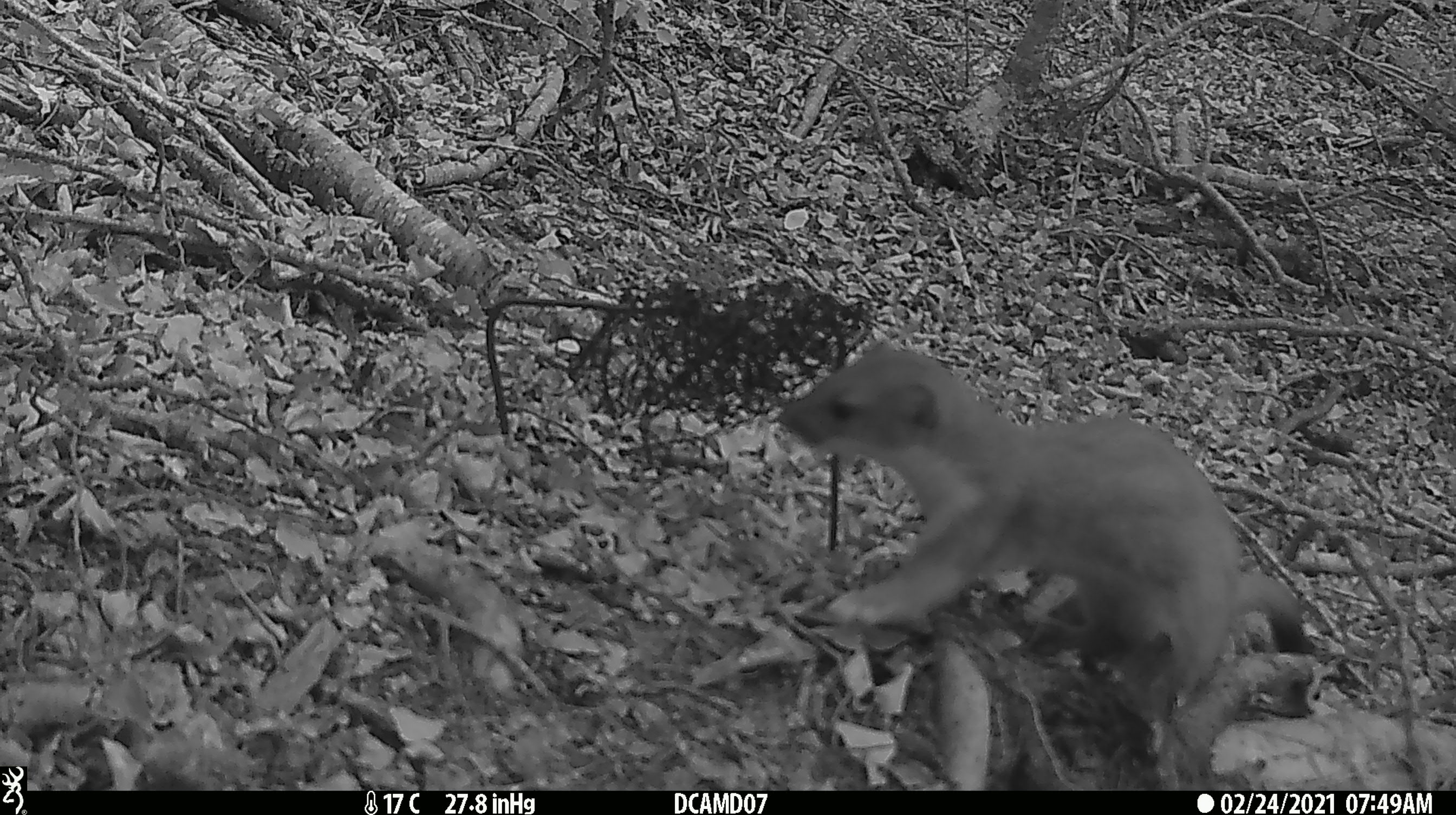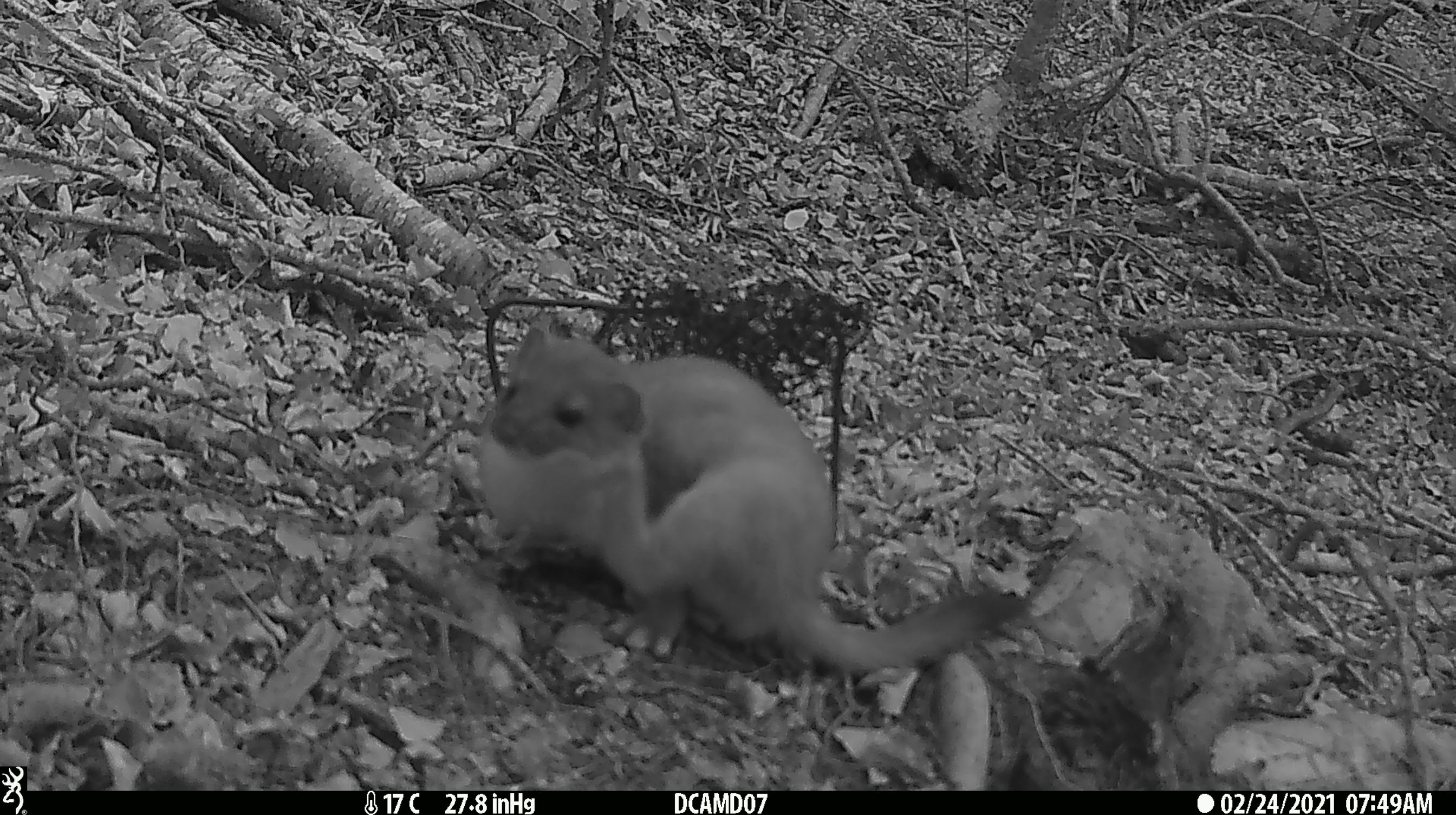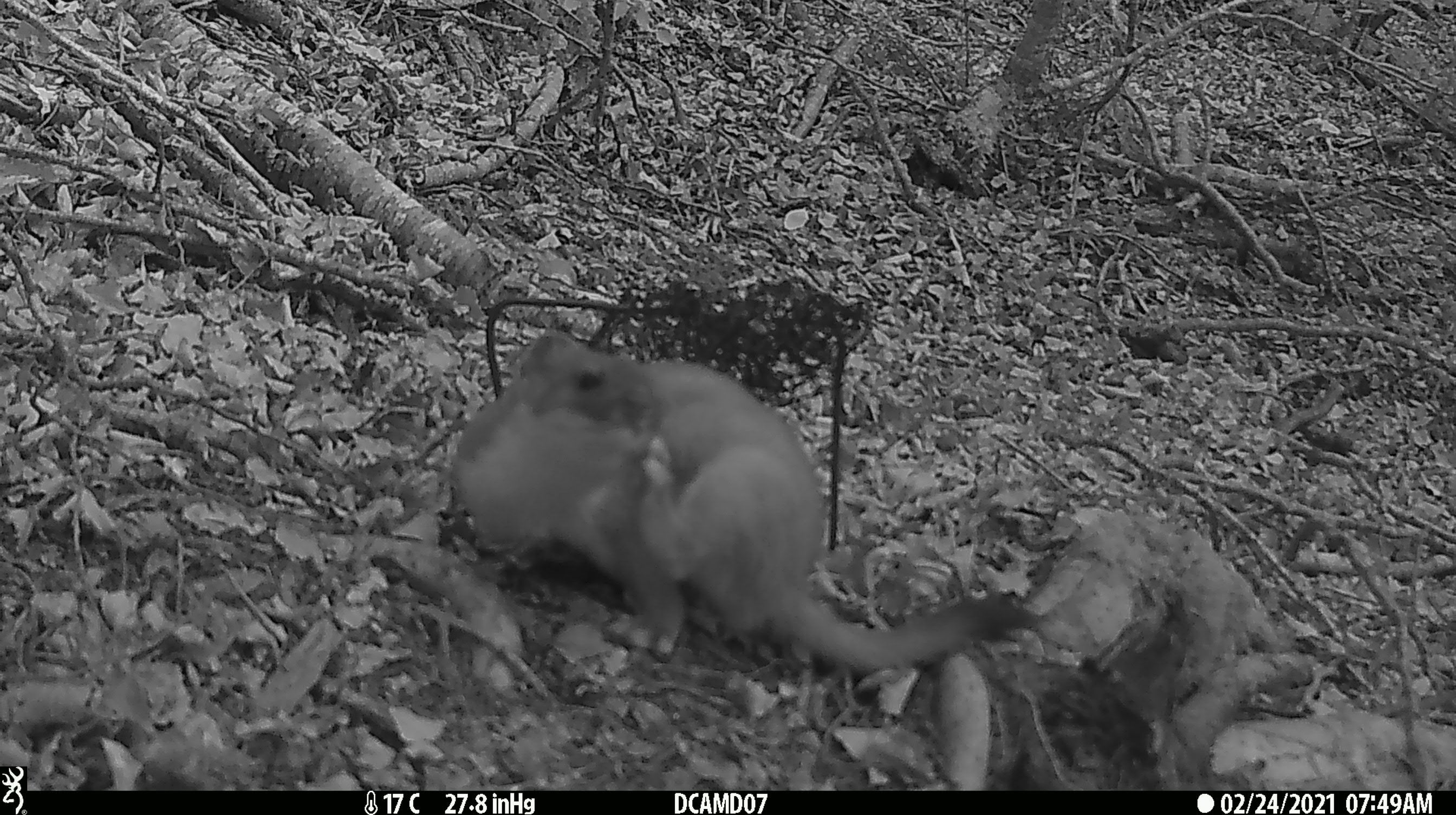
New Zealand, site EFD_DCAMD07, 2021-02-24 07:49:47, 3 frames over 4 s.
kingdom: Animalia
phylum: Chordata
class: Mammalia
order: Carnivora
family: Mustelidae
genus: Mustela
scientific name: Mustela erminea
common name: stoat